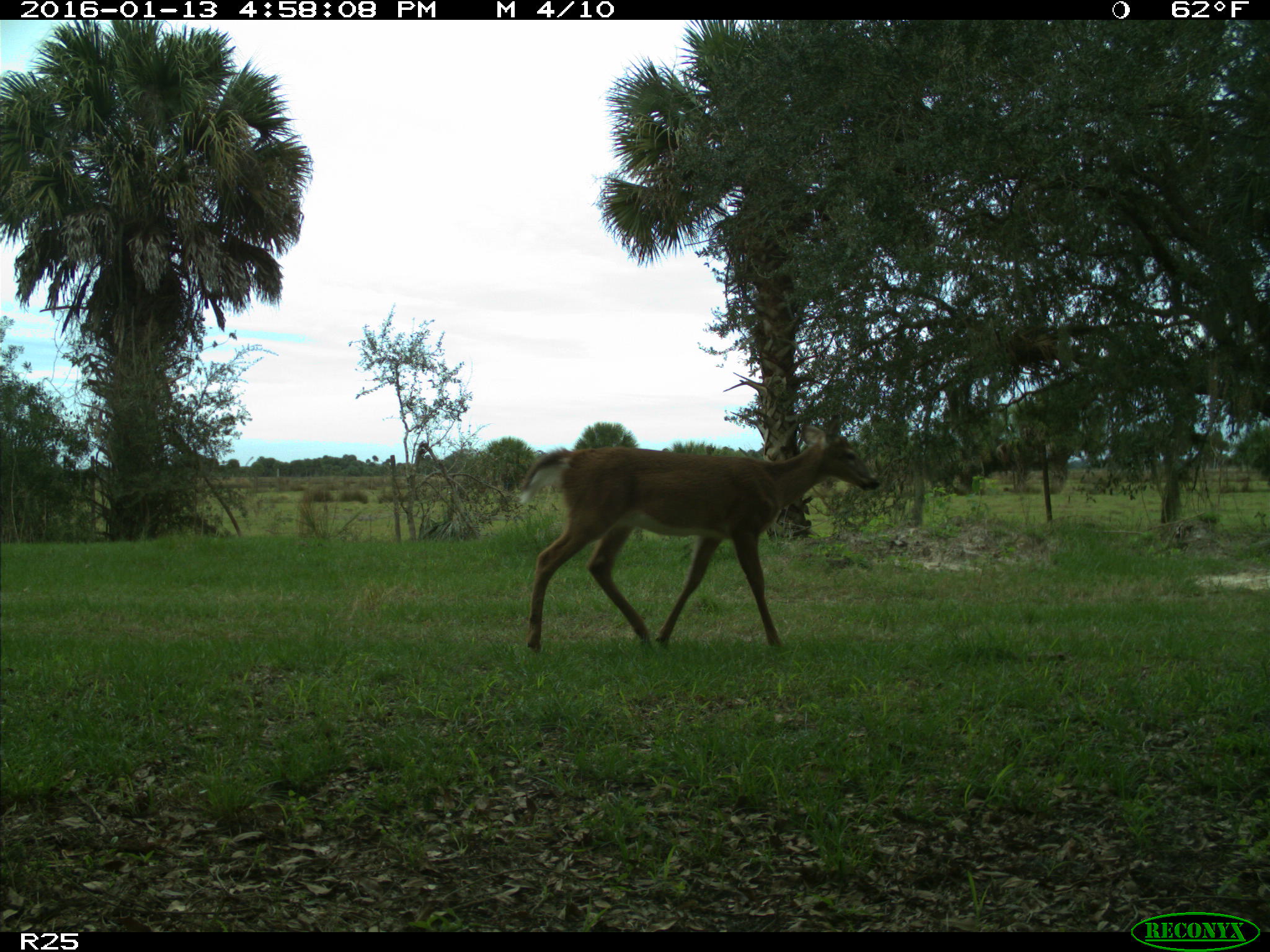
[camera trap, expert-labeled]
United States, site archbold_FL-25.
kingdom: Animalia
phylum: Chordata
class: Mammalia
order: Artiodactyla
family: Cervidae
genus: Odocoileus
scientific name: Odocoileus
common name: deer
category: unidentified deer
Unidentified deer (deer) (Odocoileus).